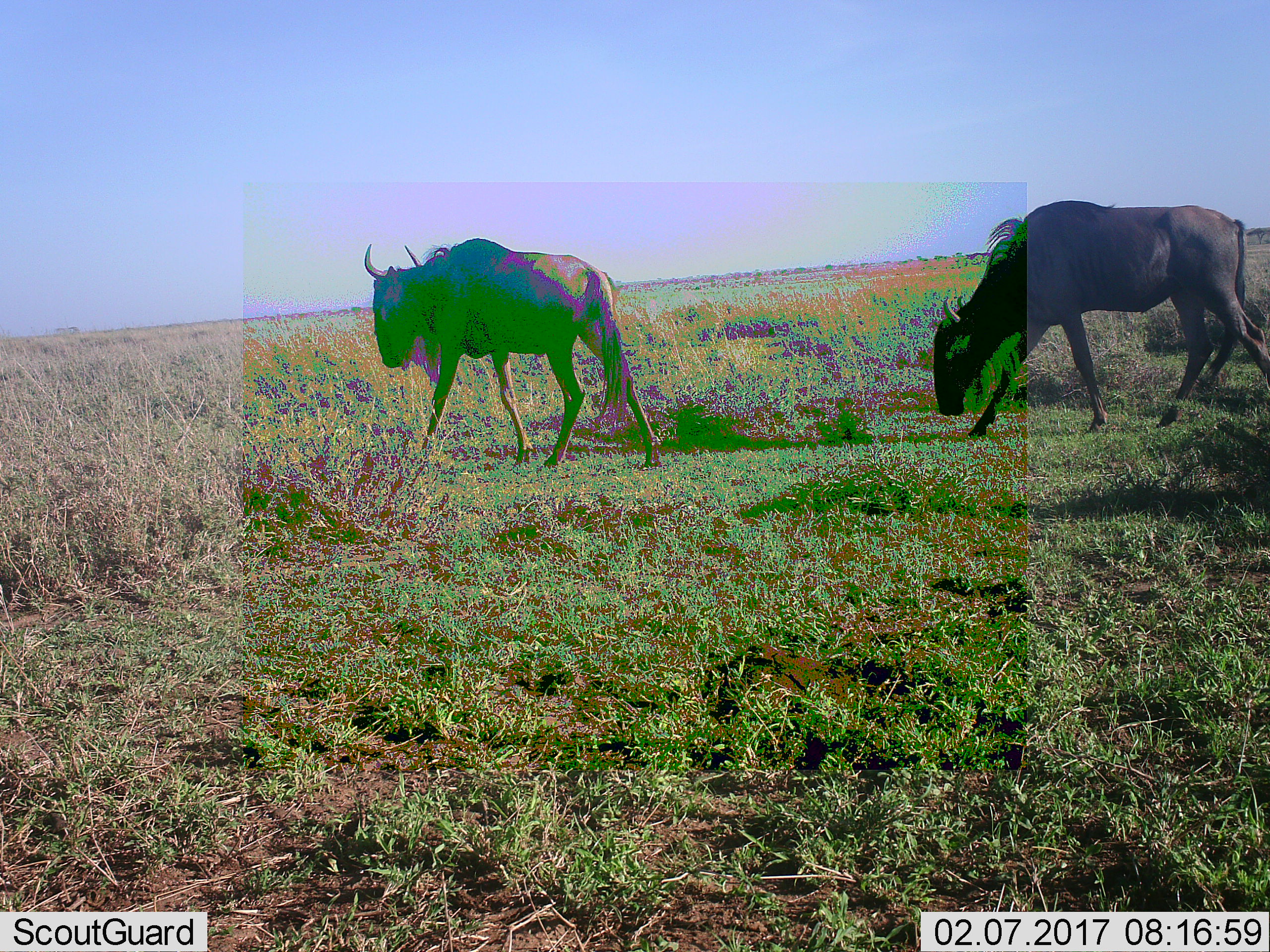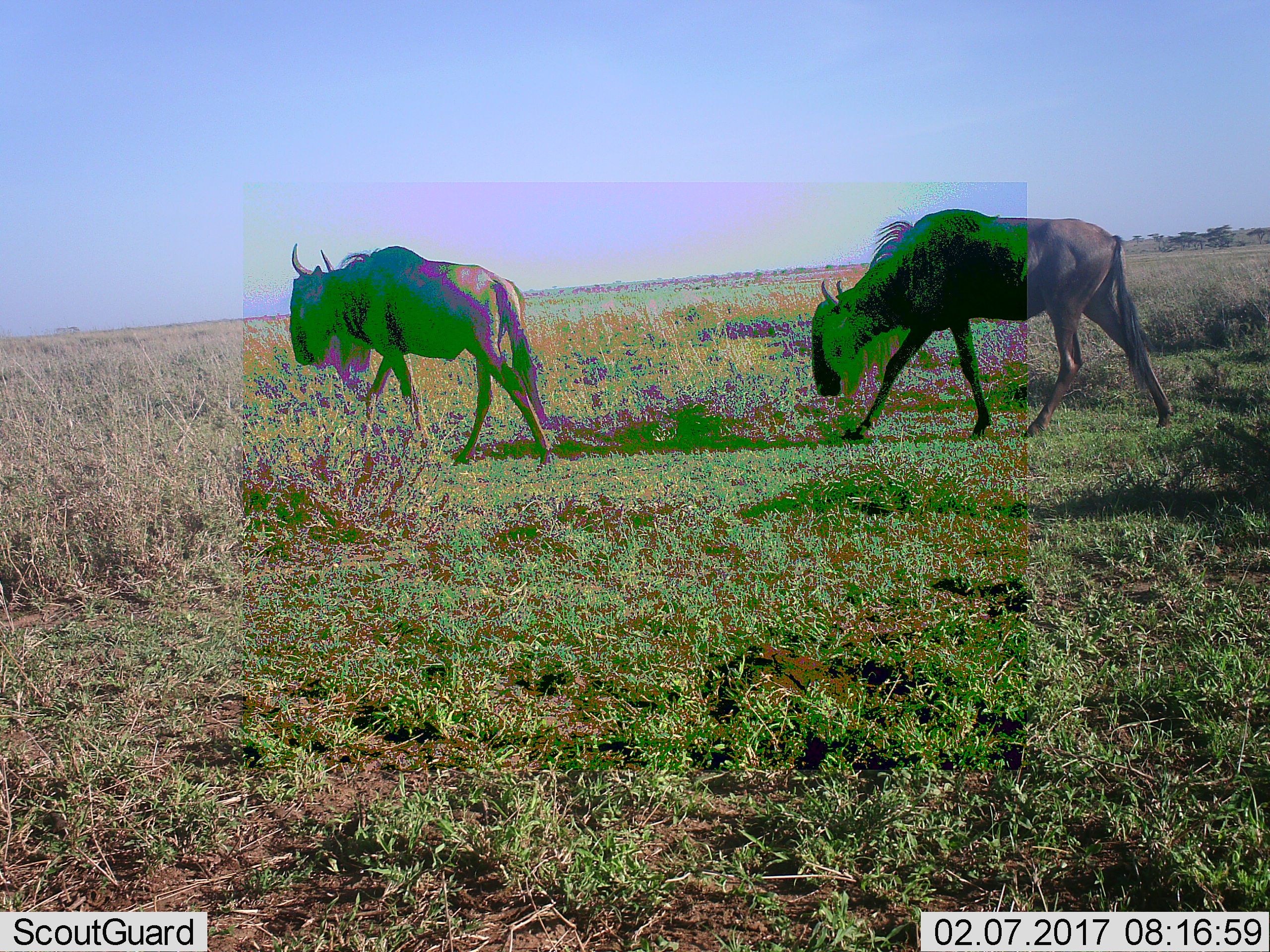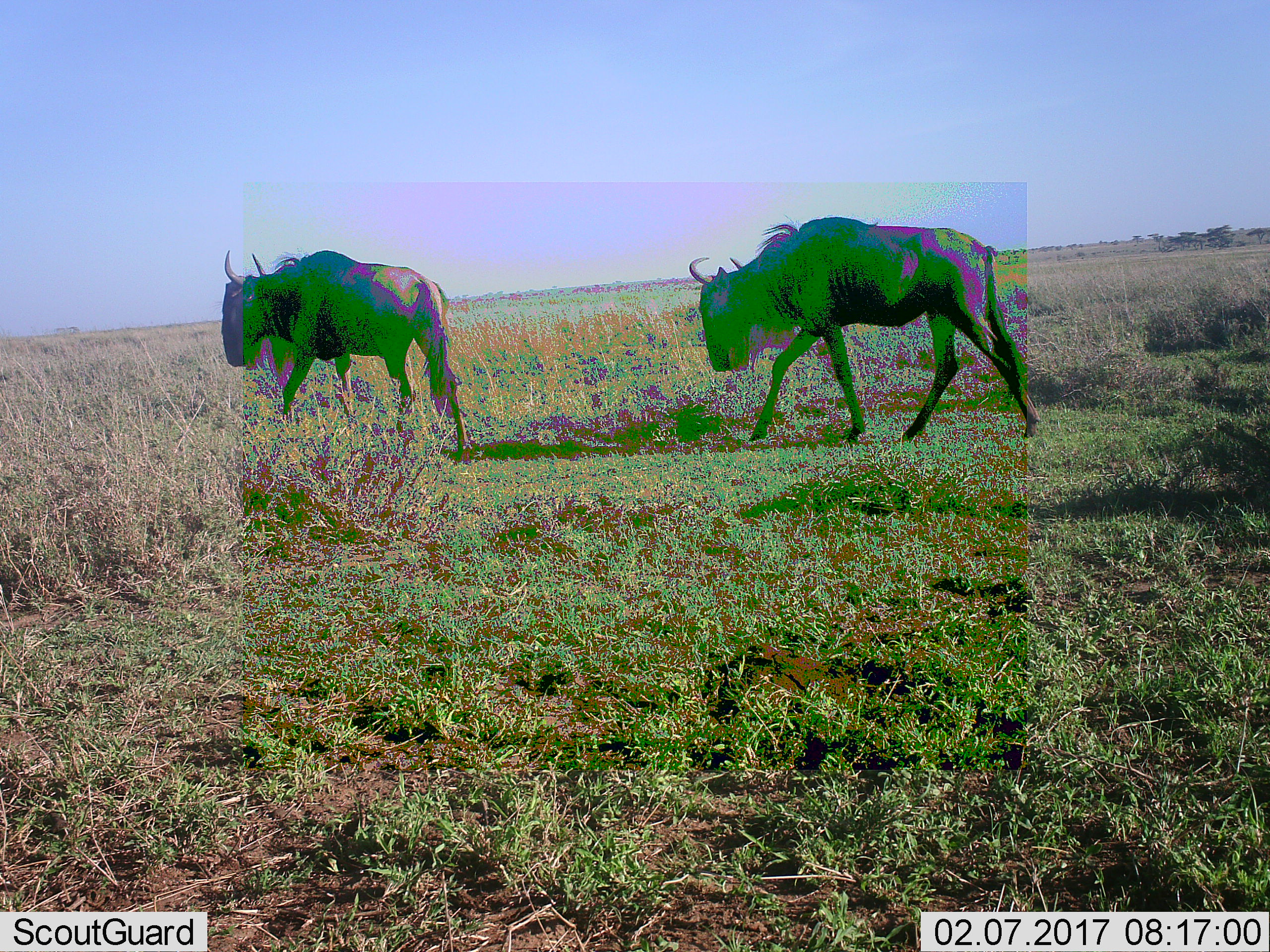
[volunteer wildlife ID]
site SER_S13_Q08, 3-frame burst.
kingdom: Animalia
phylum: Chordata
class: Mammalia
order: Artiodactyla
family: Bovidae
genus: Connochaetes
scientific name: Connochaetes taurinus taurinus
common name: blue wildebeest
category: wildebeestblue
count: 2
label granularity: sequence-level